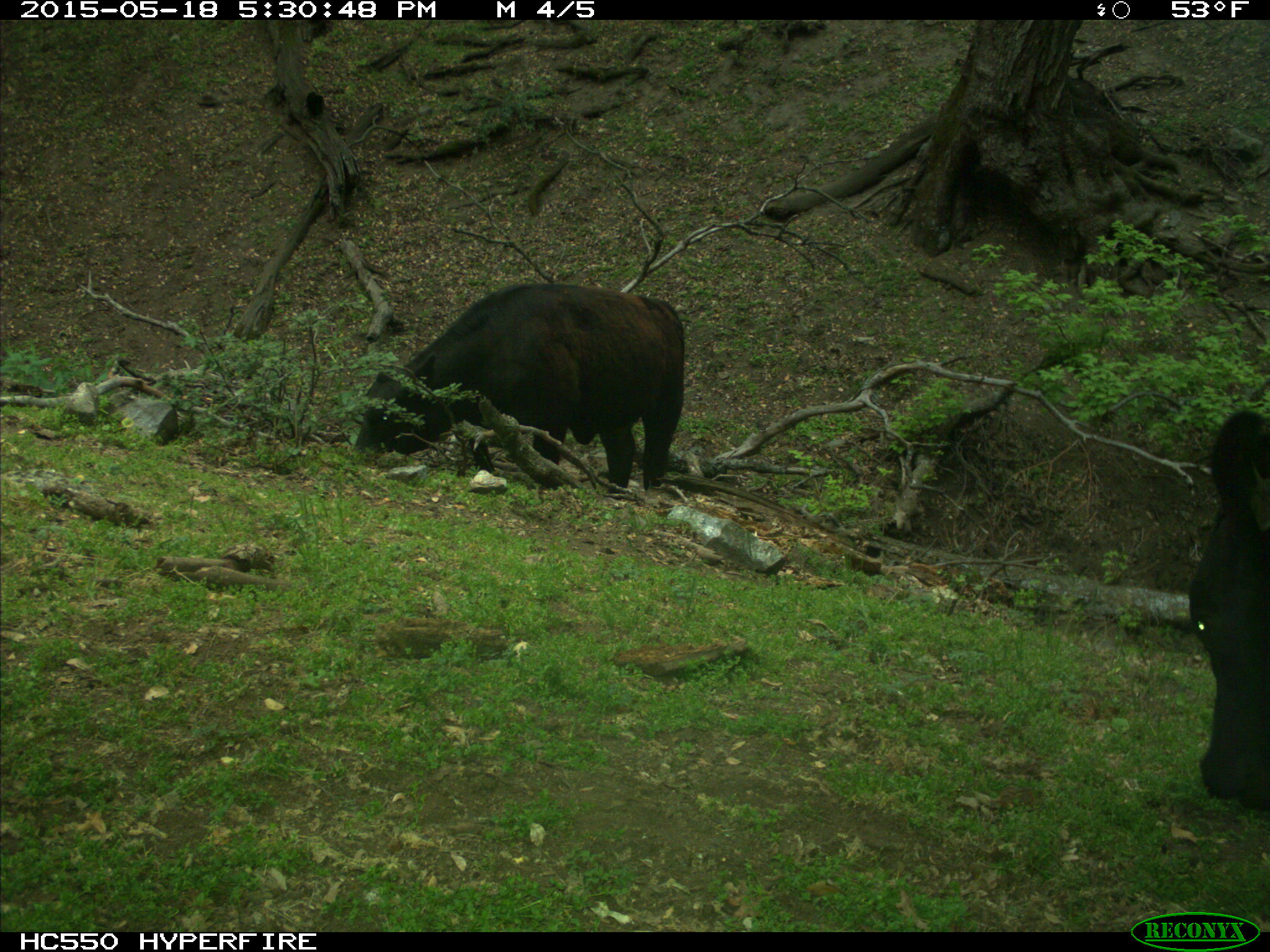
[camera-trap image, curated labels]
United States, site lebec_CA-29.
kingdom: Animalia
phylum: Chordata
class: Mammalia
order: Artiodactyla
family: Bovidae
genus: Bos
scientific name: Bos taurus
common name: domestic cow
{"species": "Bos taurus (domestic cow)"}